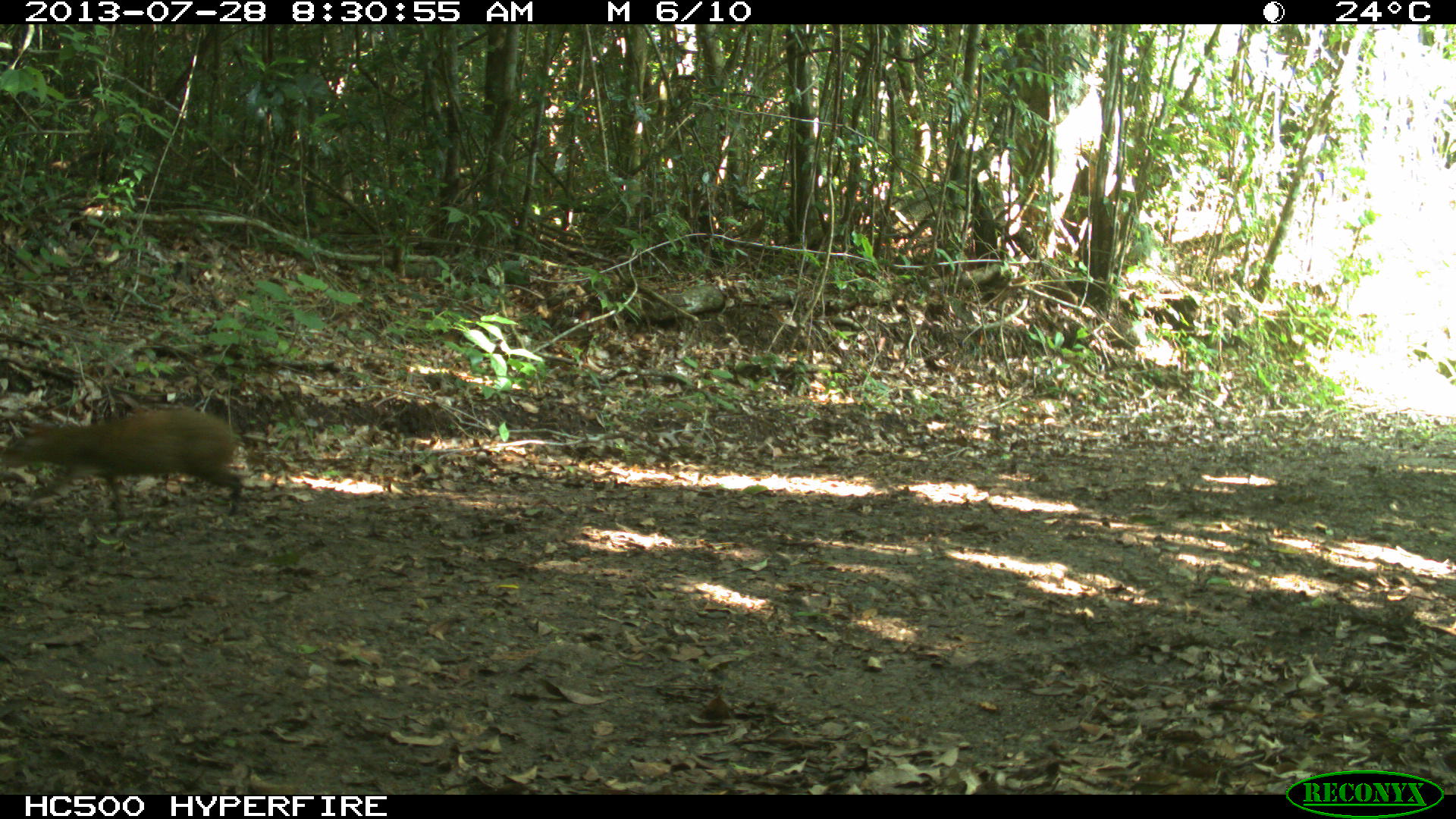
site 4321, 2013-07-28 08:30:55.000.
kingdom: Animalia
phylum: Chordata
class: Mammalia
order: Rodentia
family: Dasyproctidae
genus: Dasyprocta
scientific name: Dasyprocta punctata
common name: central american agouti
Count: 1.